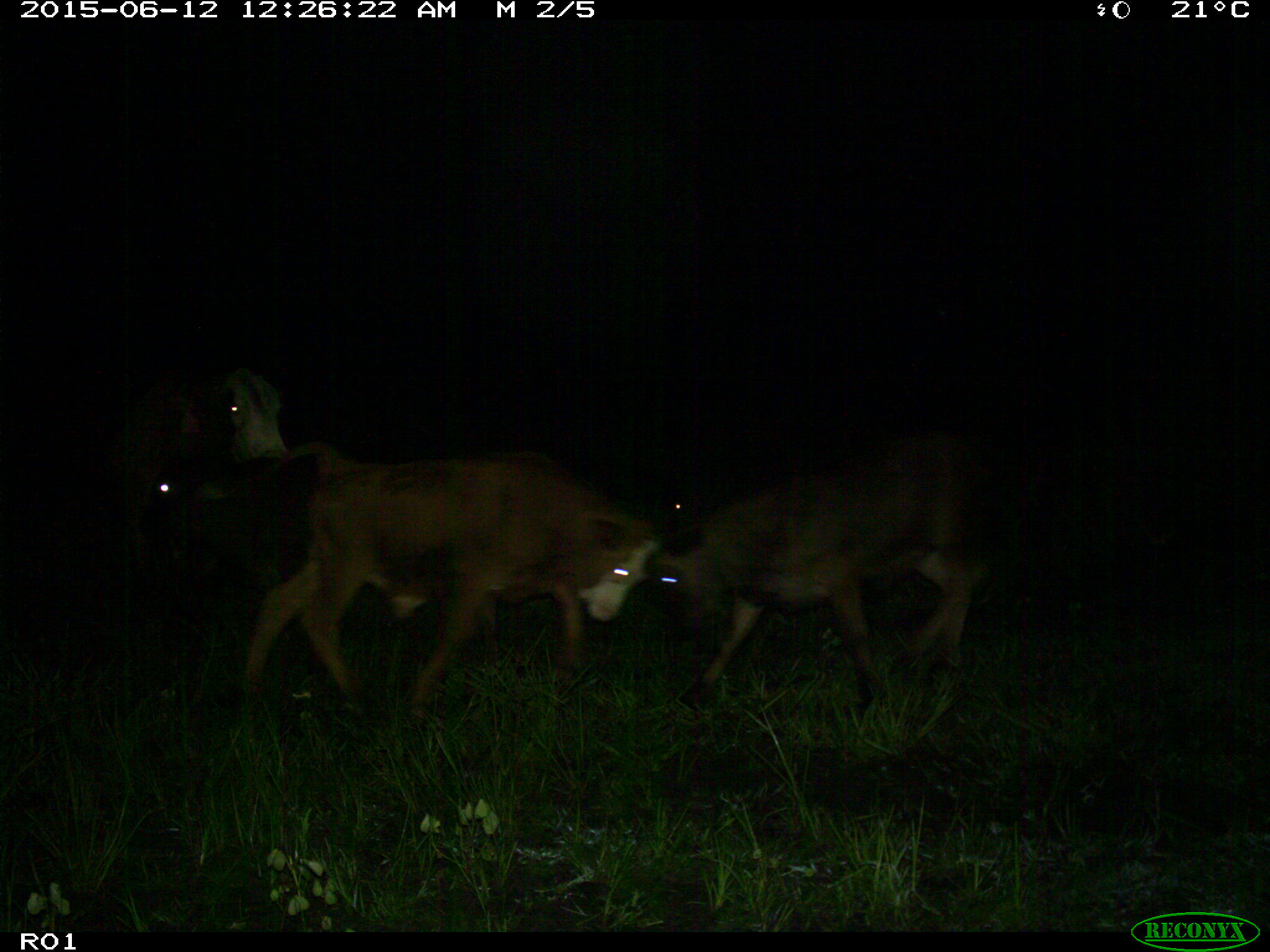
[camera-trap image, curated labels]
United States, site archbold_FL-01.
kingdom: Animalia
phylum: Chordata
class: Mammalia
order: Artiodactyla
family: Bovidae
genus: Bos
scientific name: Bos taurus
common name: domestic cow